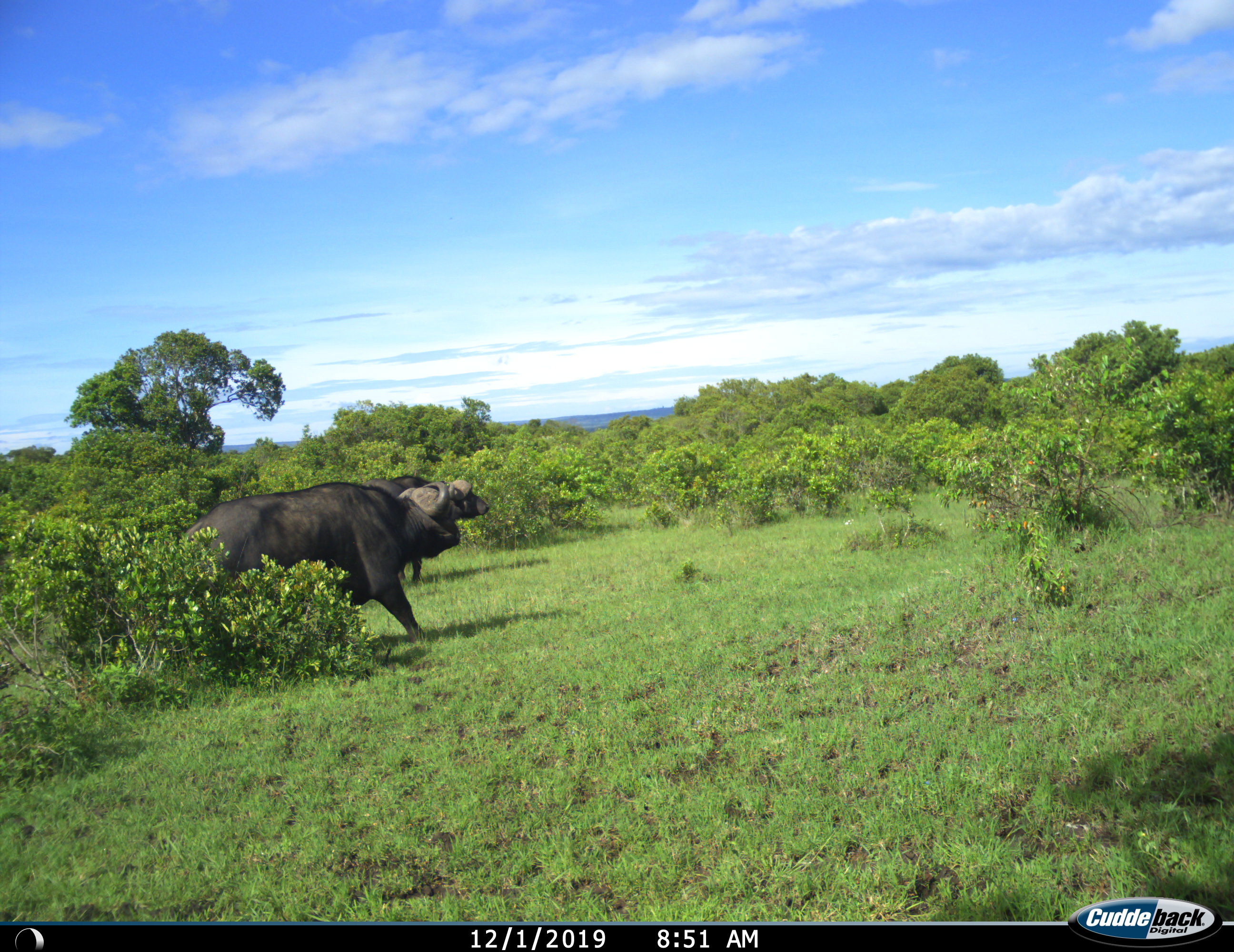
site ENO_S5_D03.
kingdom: Animalia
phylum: Chordata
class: Mammalia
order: Artiodactyla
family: Bovidae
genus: Syncerus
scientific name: Syncerus caffer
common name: african buffalo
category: buffalo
Buffalo (african buffalo) (Syncerus caffer), count 2. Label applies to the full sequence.